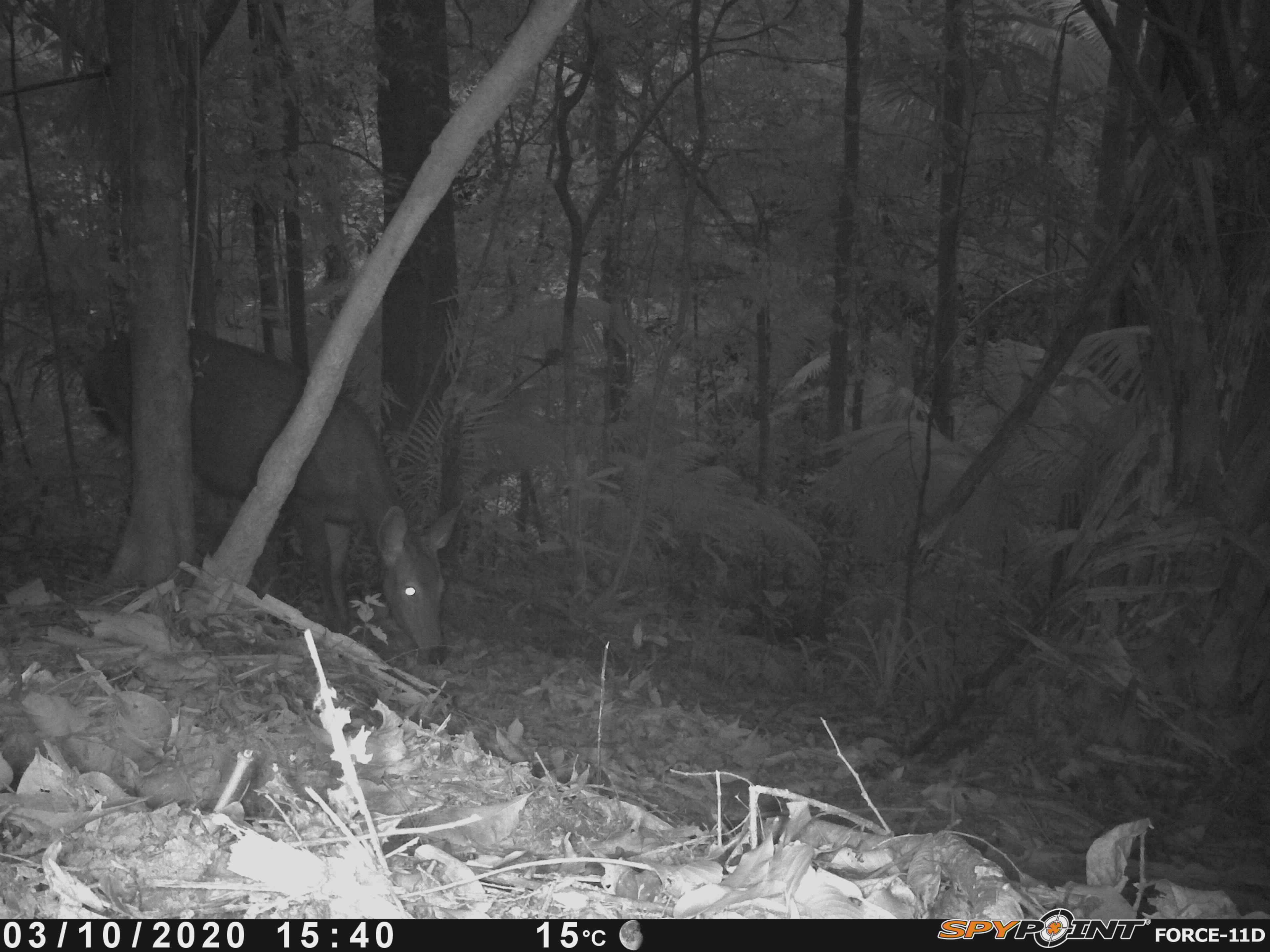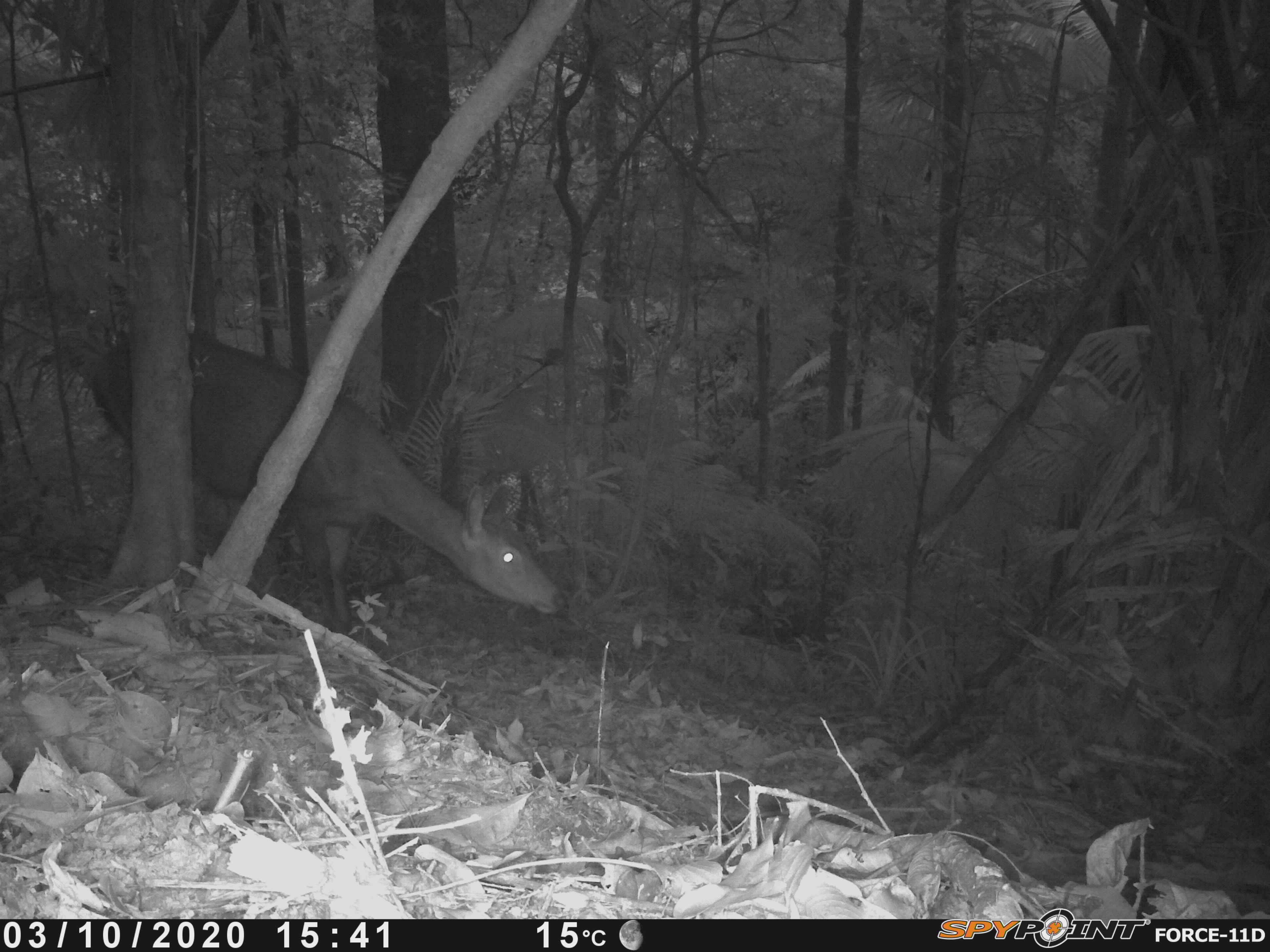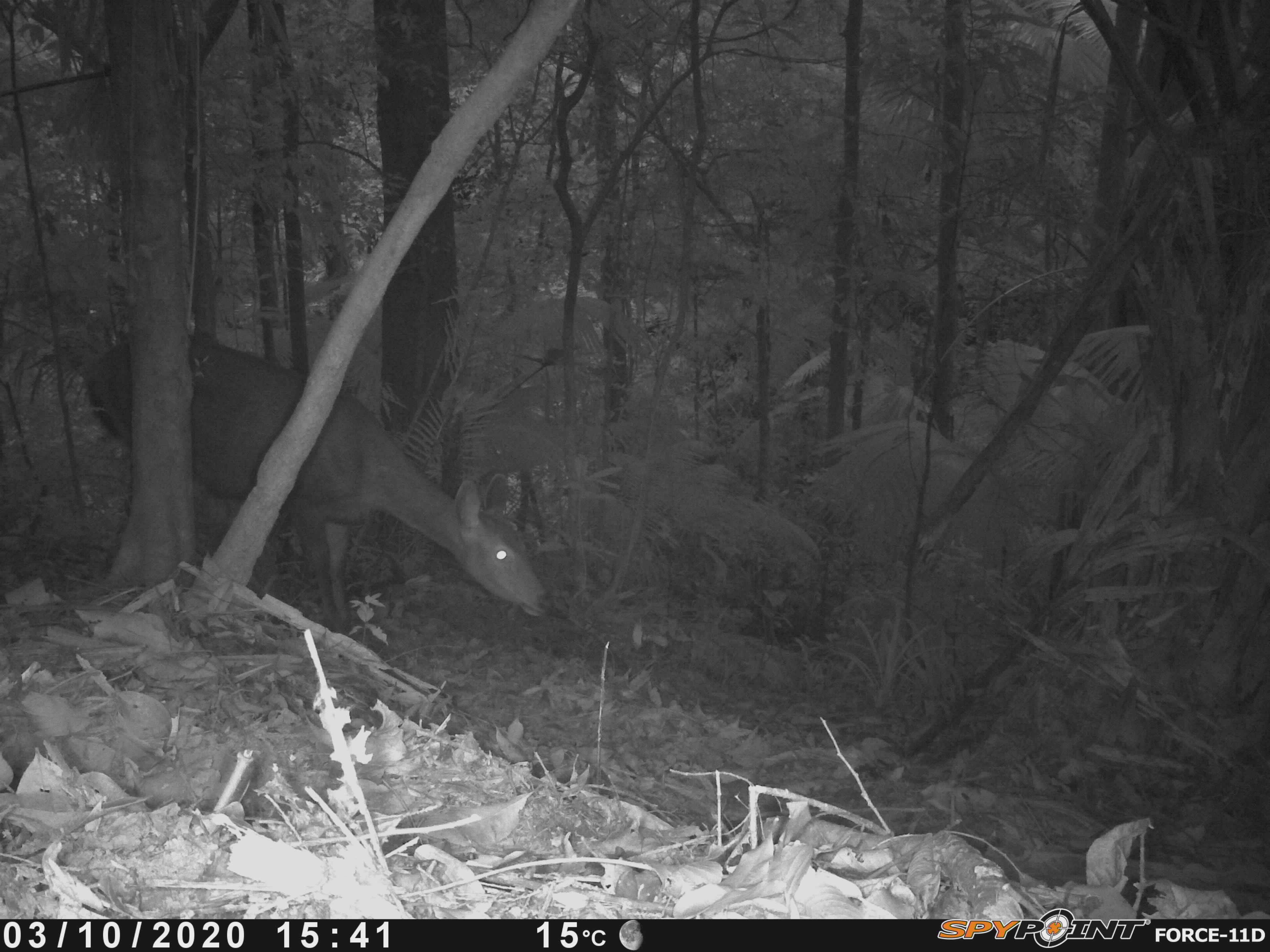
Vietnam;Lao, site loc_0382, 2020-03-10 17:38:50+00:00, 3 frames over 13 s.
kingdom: Animalia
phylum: Chordata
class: Mammalia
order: Artiodactyla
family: Cervidae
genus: Rusa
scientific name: Rusa unicolor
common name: sambar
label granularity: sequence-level